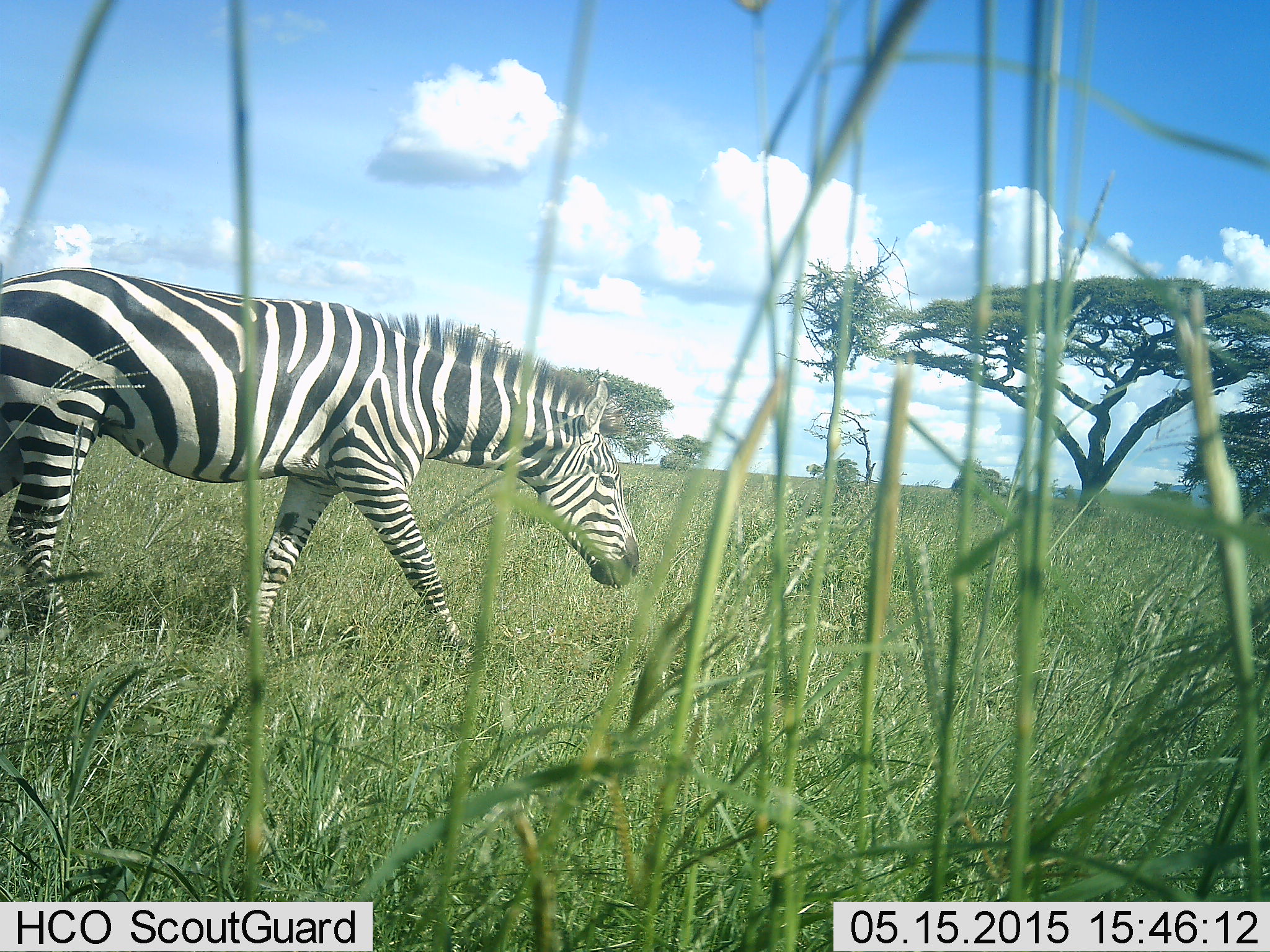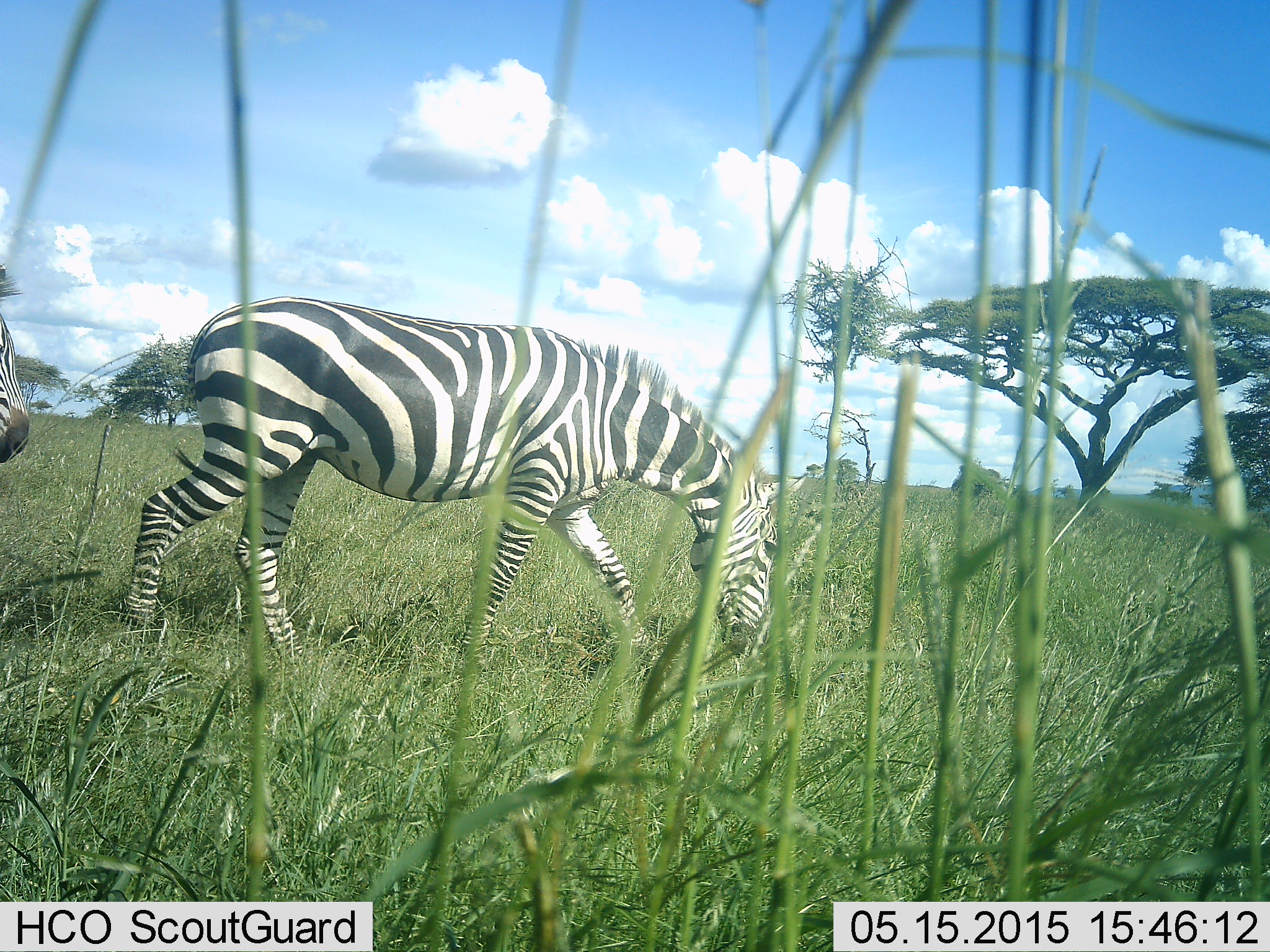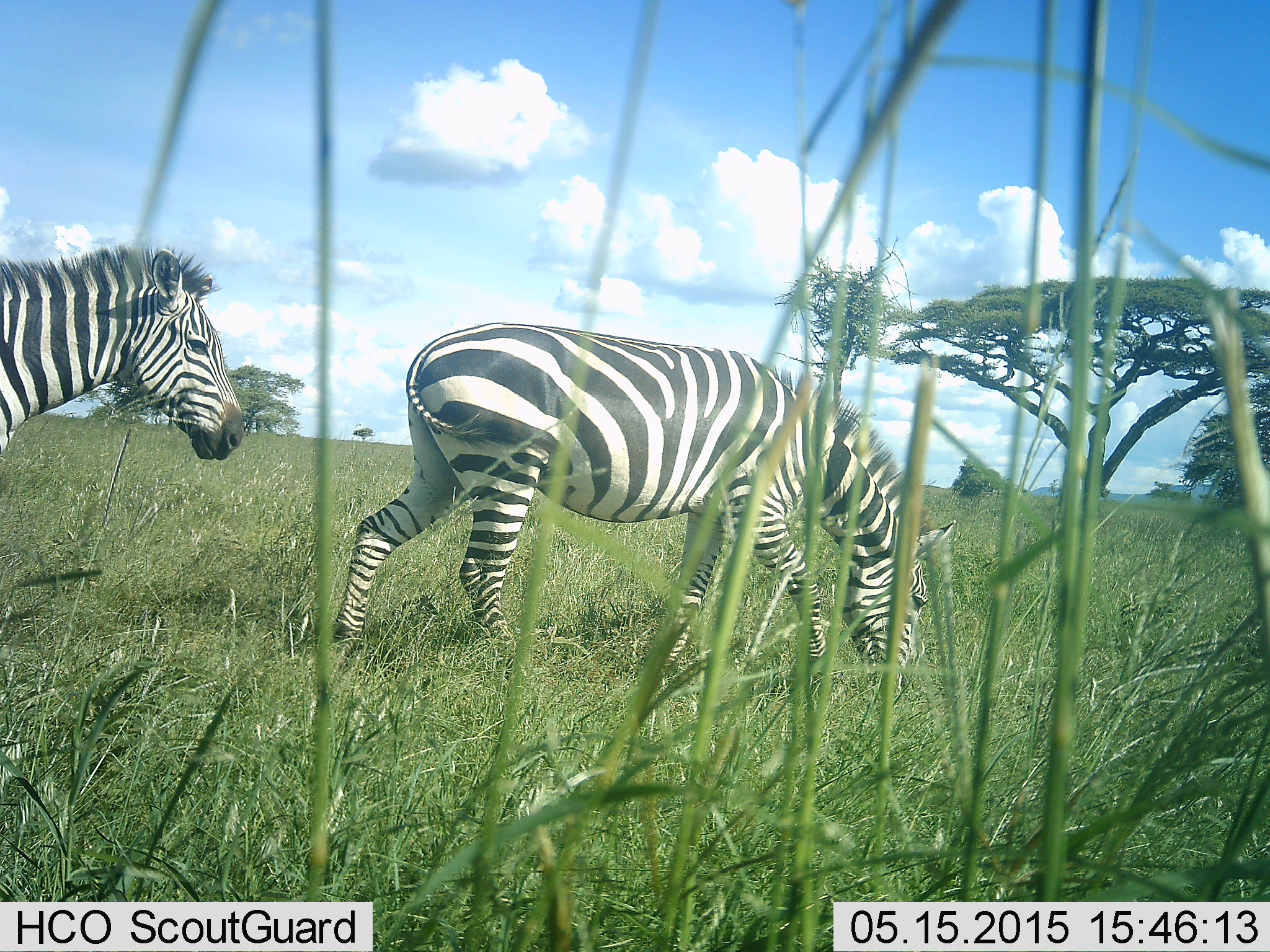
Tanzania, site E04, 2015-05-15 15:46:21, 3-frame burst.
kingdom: Animalia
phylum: Chordata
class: Mammalia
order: Perissodactyla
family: Equidae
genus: Equus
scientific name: Equus quagga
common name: plains zebra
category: zebra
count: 2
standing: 0%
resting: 0%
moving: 70%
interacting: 0%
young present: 0%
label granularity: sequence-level